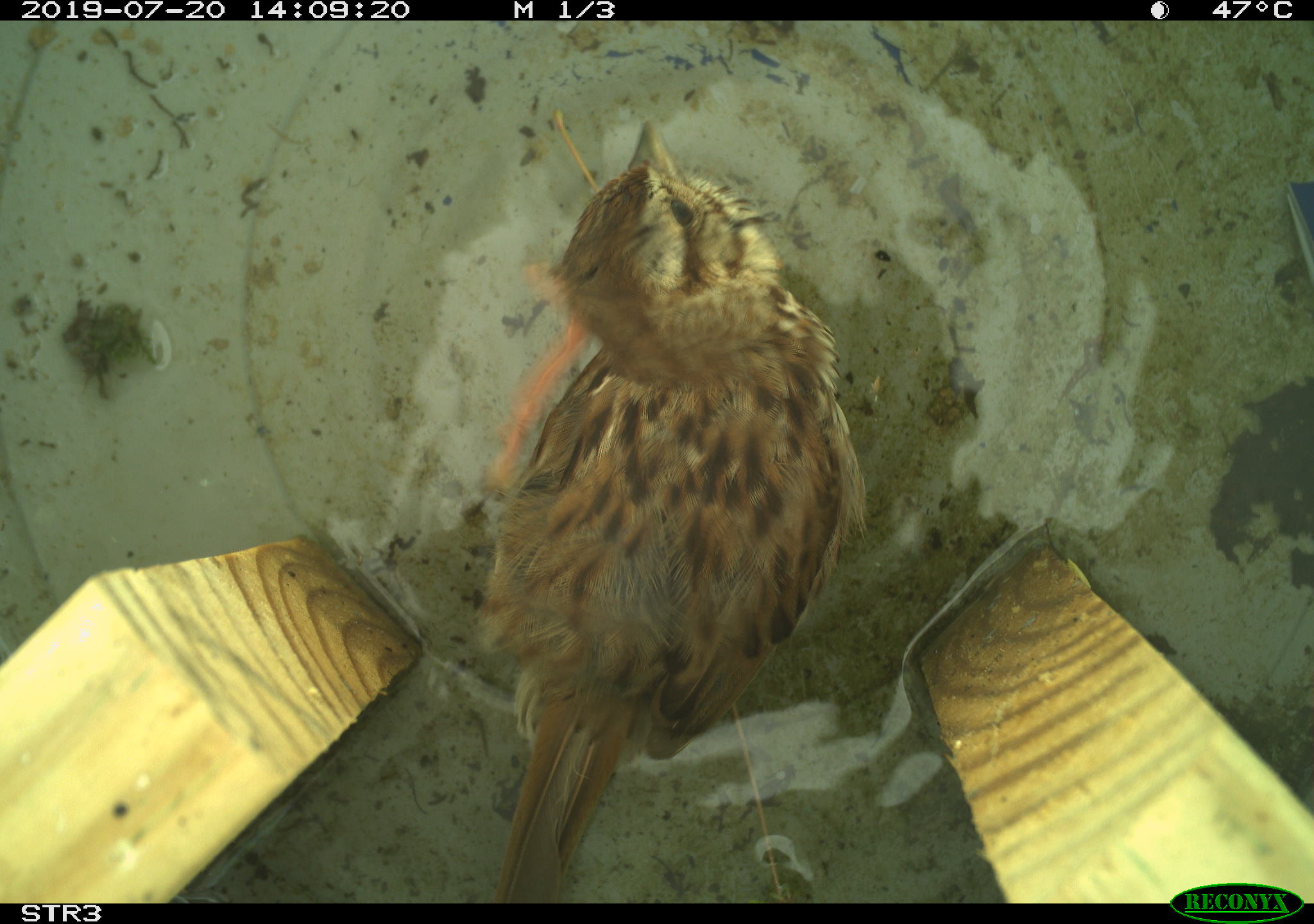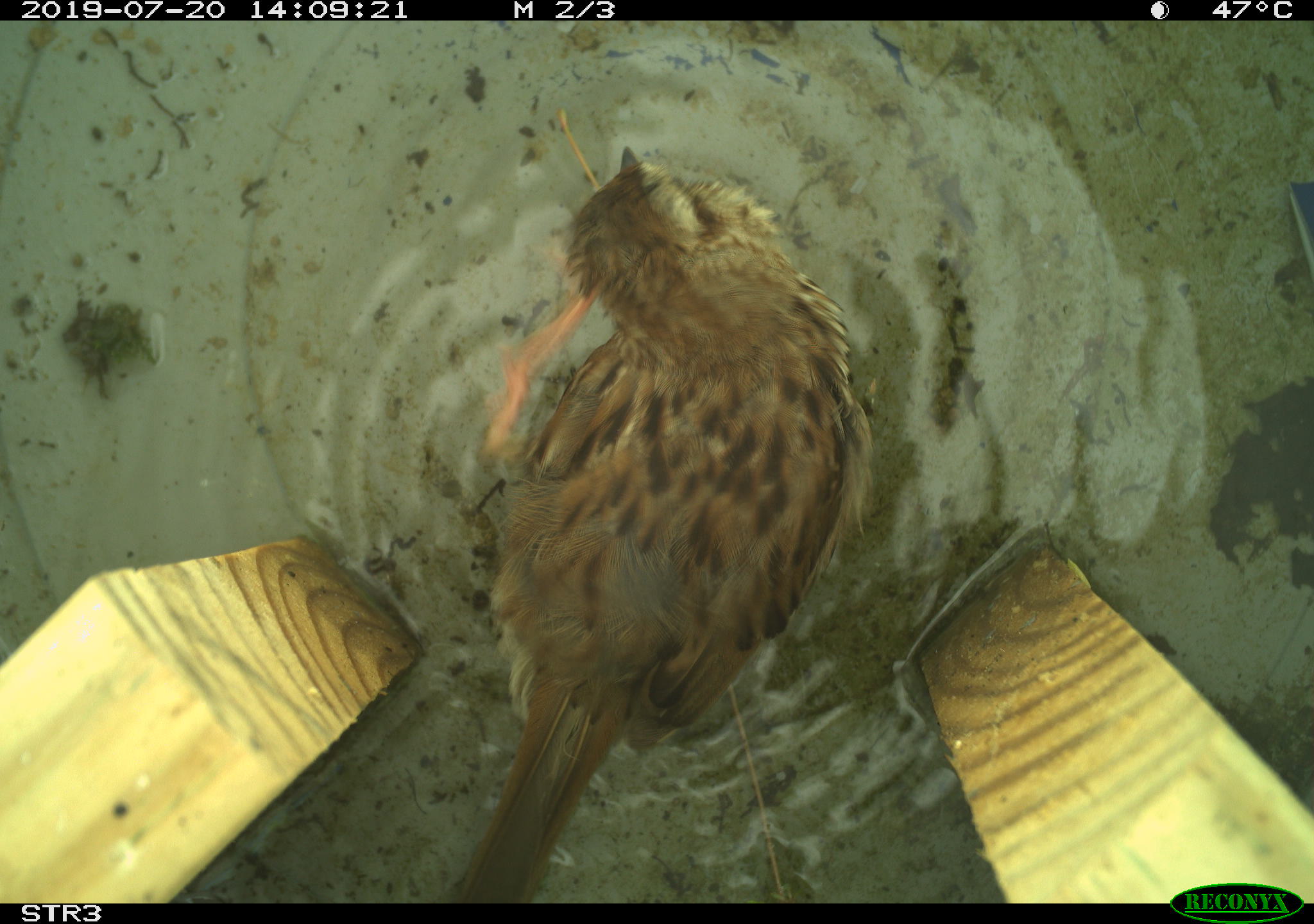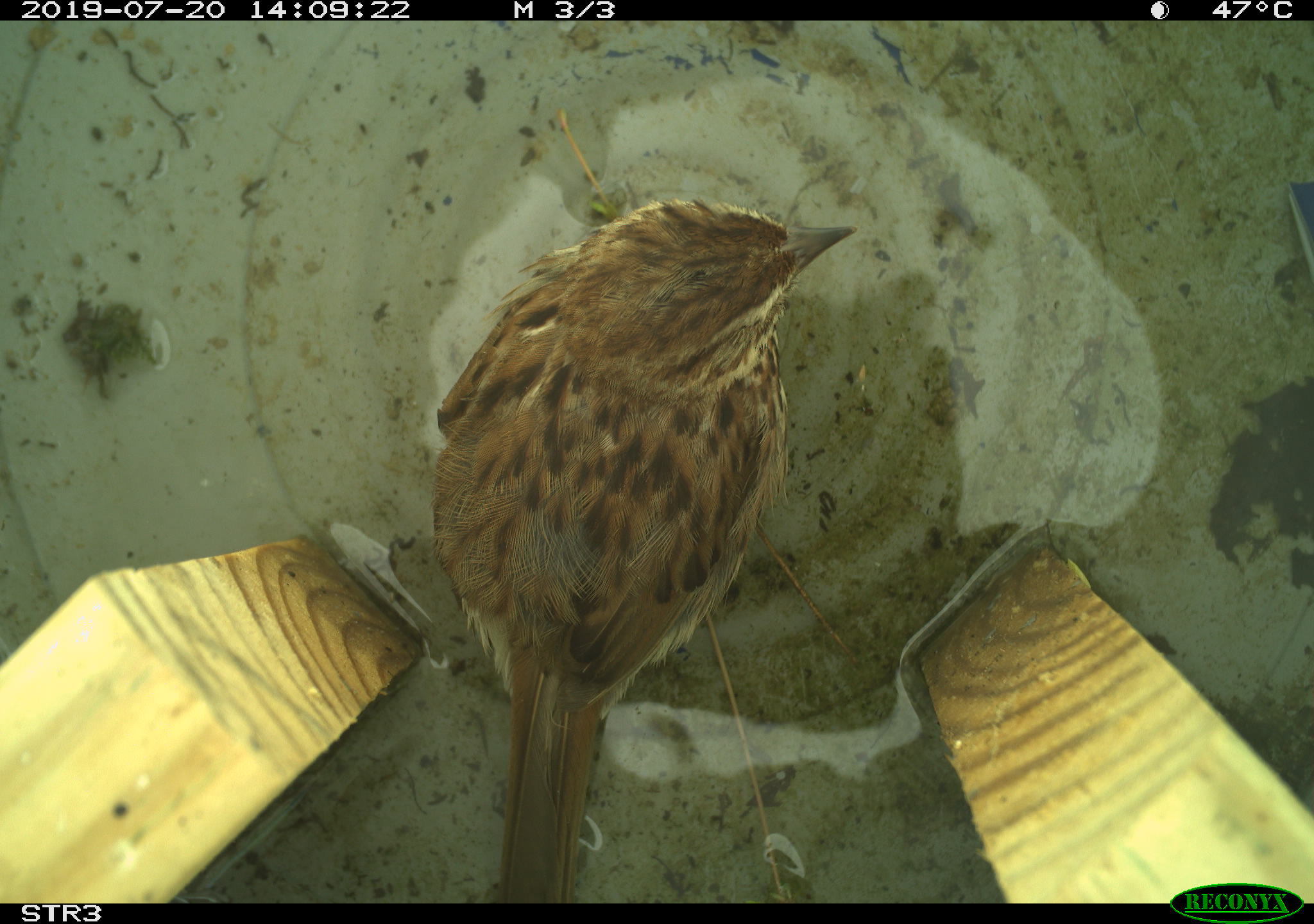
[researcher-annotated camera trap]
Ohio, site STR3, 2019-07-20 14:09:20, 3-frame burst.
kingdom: Animalia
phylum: Chordata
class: Aves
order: Passeriformes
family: Passerellidae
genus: Melospiza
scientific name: Melospiza melodia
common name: song sparrow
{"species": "song sparrow (Melospiza melodia)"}